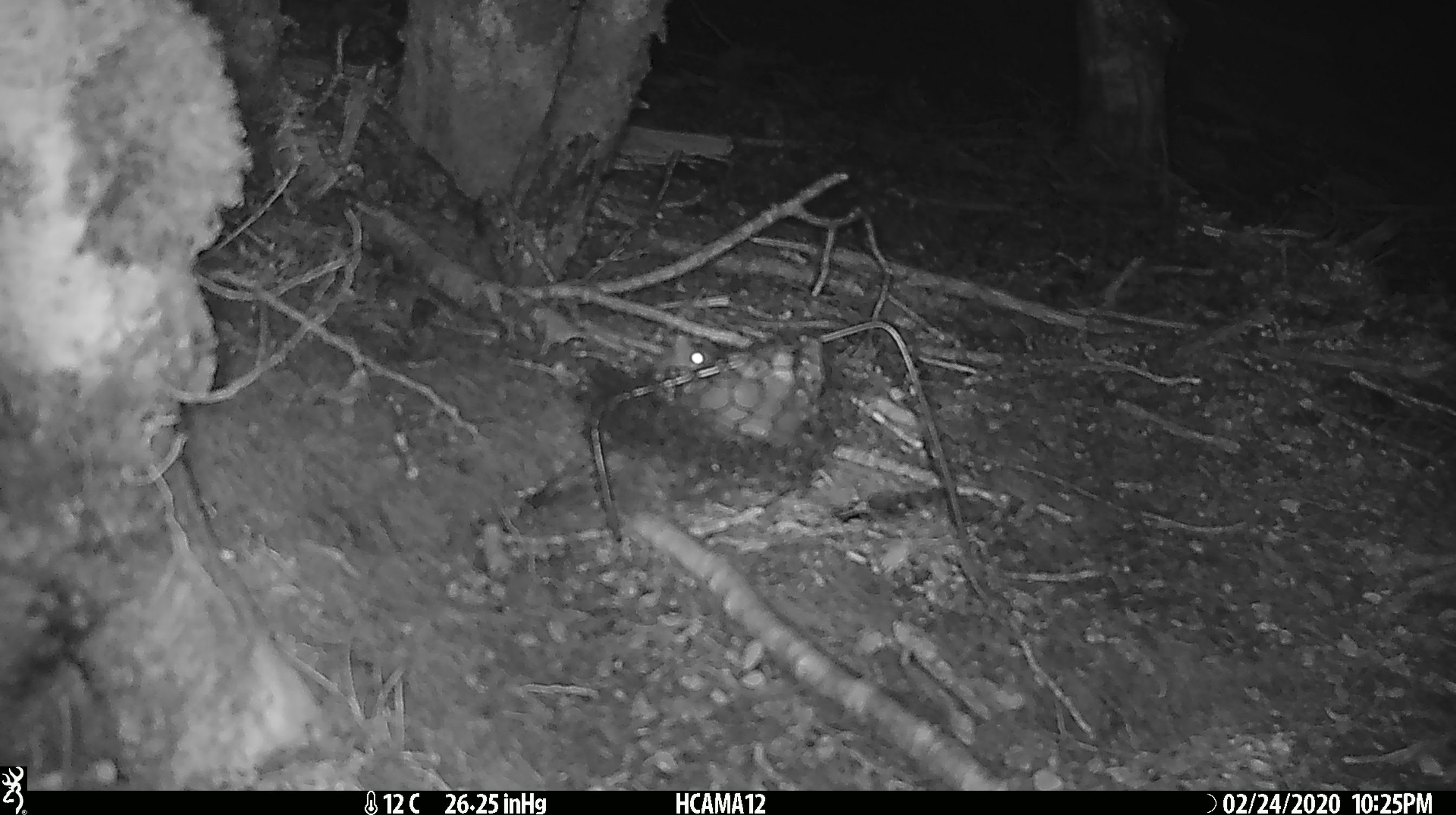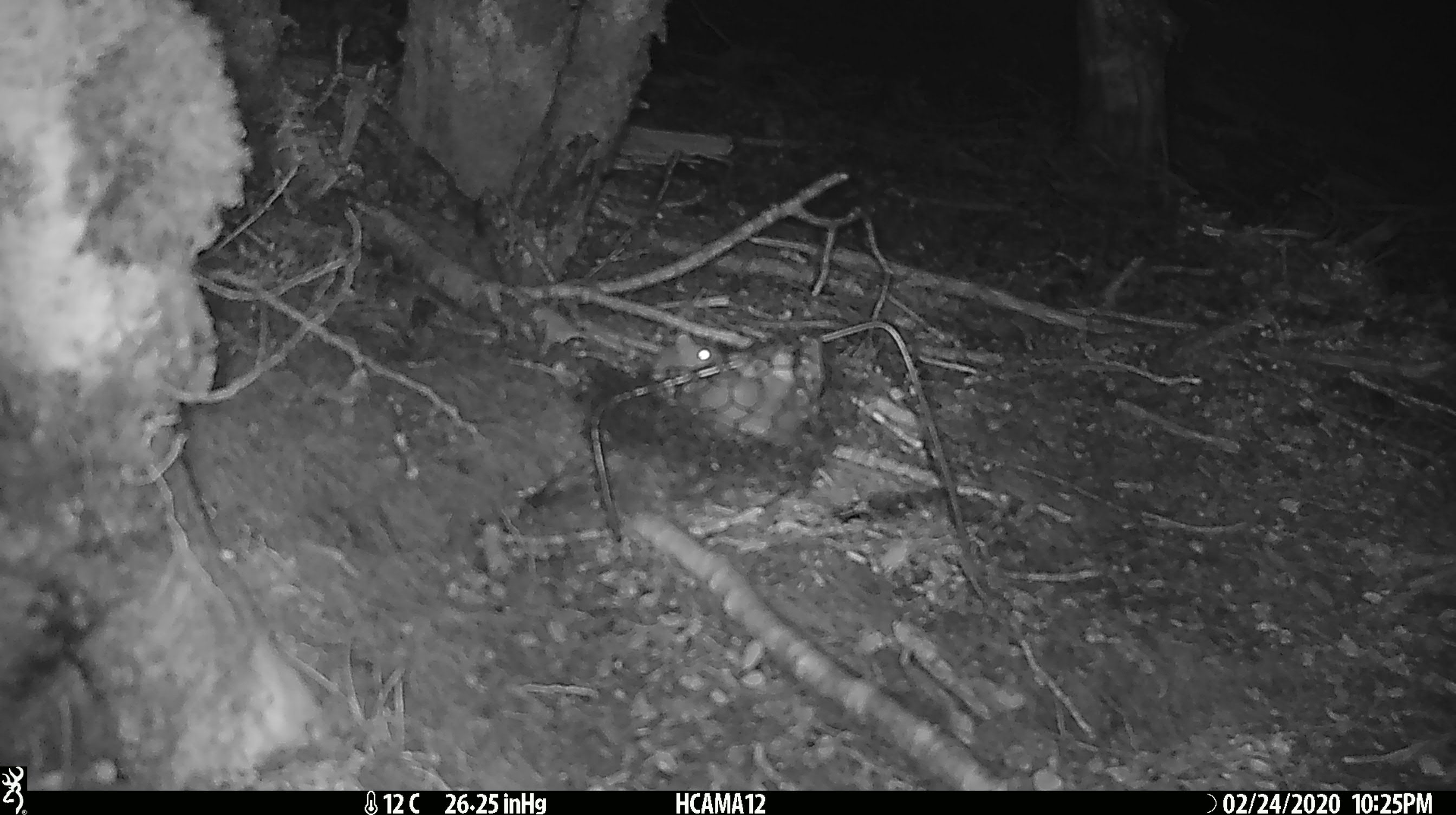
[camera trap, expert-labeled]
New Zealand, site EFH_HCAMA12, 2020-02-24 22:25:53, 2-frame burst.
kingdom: Animalia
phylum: Chordata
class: Mammalia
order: Rodentia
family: Muridae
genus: Mus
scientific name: Mus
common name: mouse